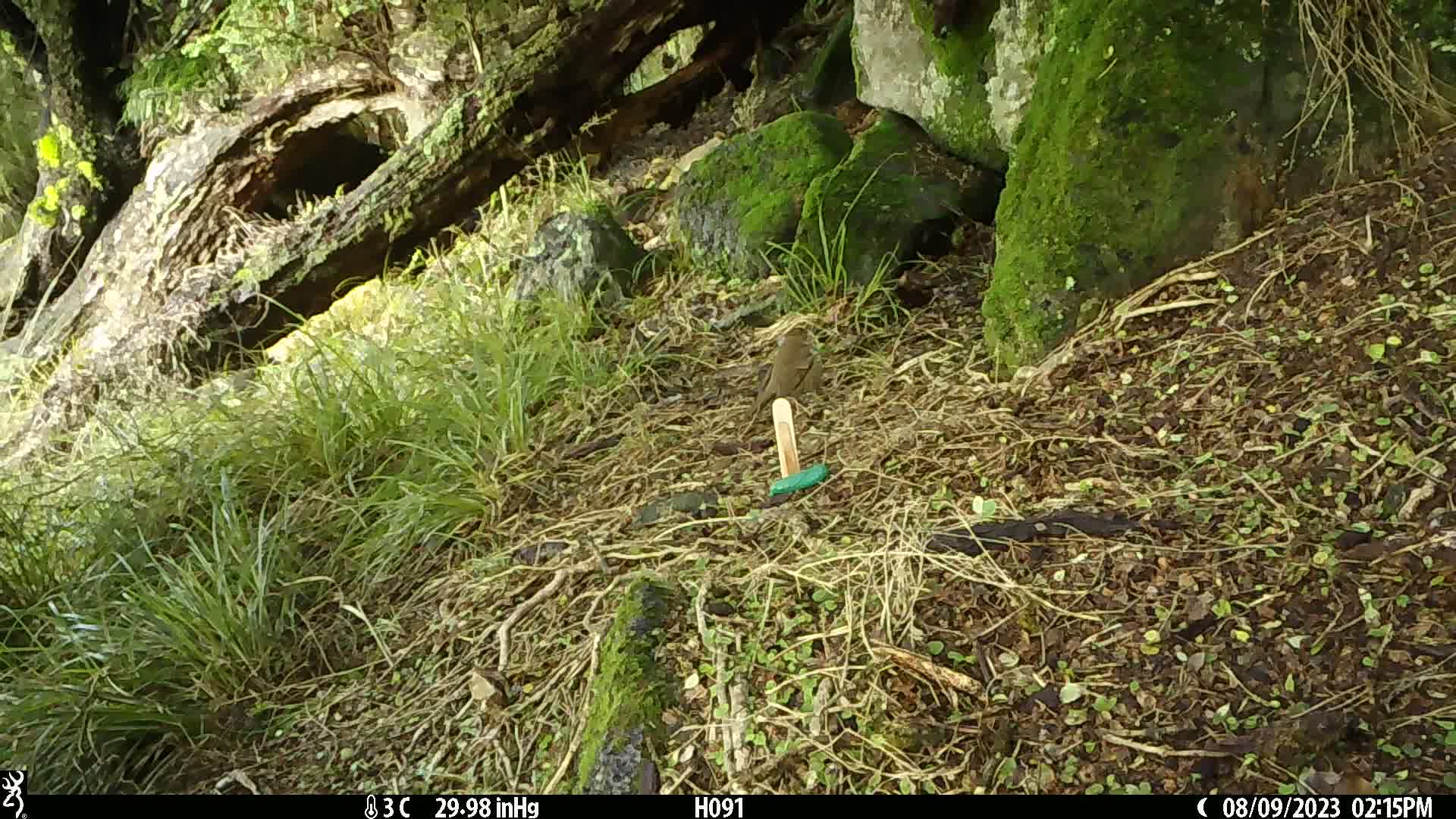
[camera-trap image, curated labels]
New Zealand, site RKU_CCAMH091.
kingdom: Animalia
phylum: Chordata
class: Aves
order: Passeriformes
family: Turdidae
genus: Turdus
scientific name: Turdus philomelos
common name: song thrush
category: thrush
Thrush (song thrush) (Turdus philomelos).